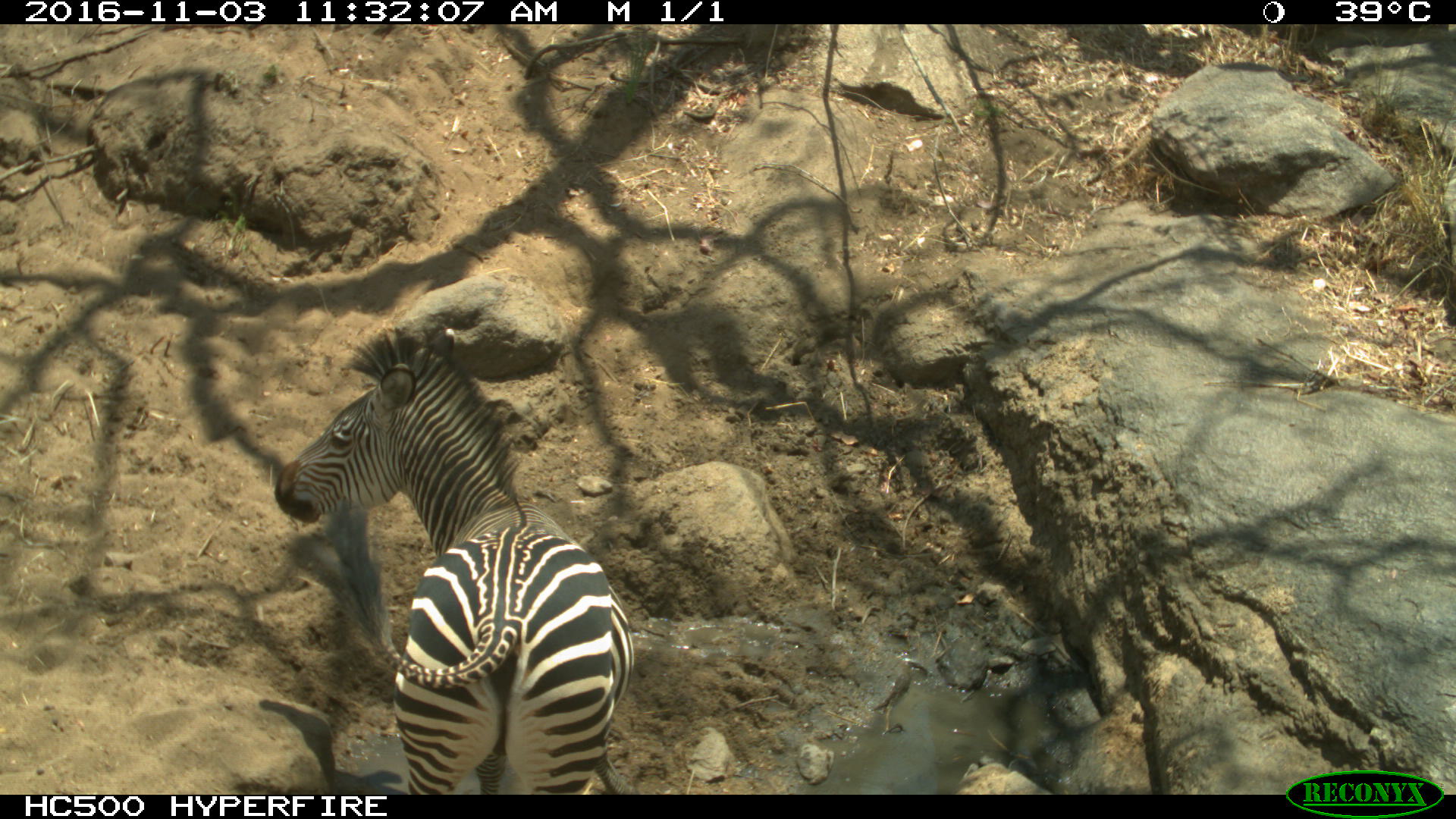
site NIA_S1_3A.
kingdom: Animalia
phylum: Chordata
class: Mammalia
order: Perissodactyla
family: Equidae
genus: Equus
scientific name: Equus quagga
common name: plains zebra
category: zebraplains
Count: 1.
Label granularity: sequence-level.